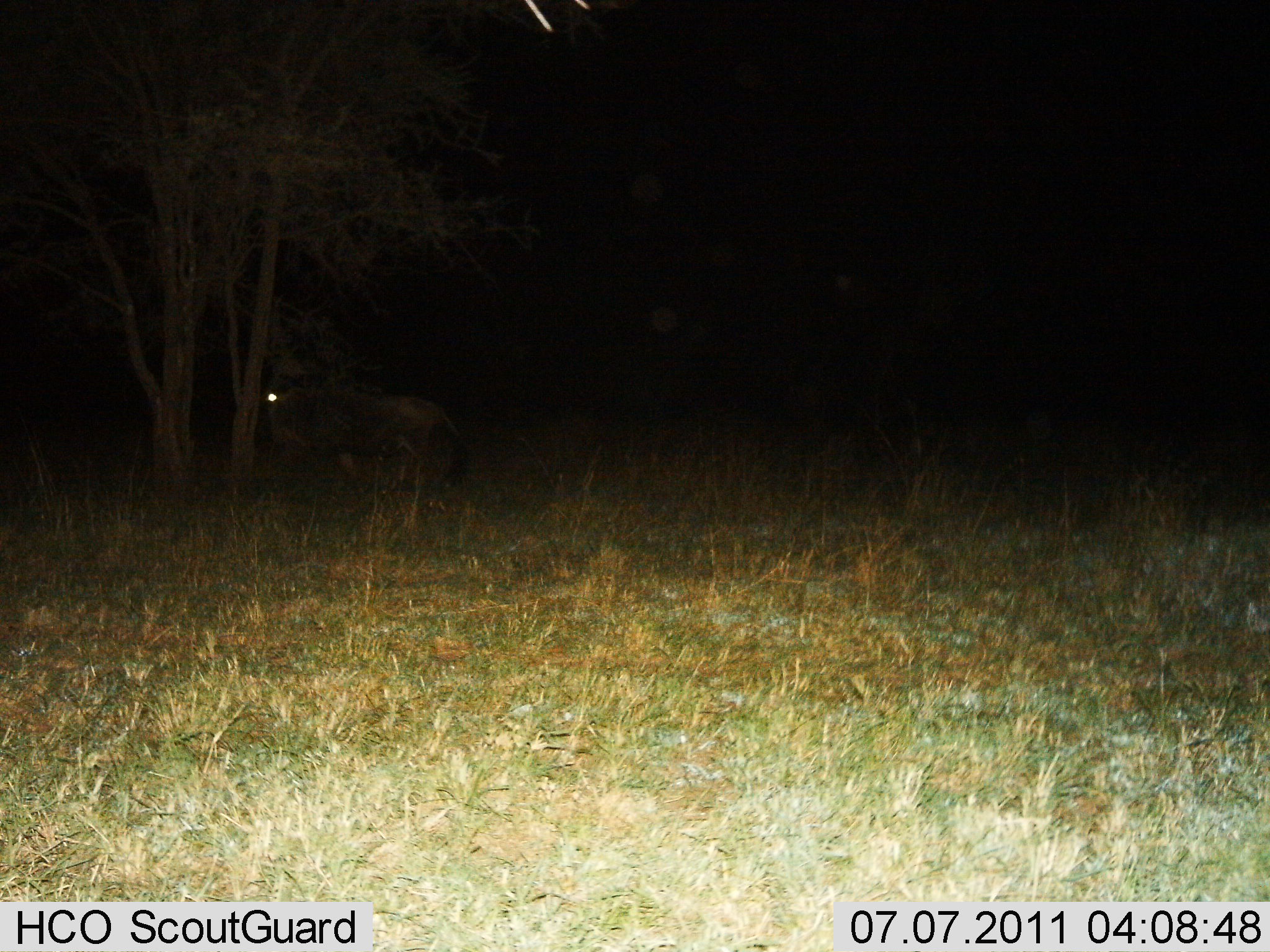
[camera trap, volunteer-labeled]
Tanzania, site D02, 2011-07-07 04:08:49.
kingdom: Animalia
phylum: Chordata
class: Mammalia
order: Artiodactyla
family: Bovidae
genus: Connochaetes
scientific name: Connochaetes taurinus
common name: blue wildebeest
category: wildebeest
Wildebeest (blue wildebeest) (Connochaetes taurinus), count 1. Behavior (volunteer vote fractions): standing 38%, resting 12%, moving 50%, interacting 0%. Young present (vote fraction): 0%. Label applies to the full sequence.